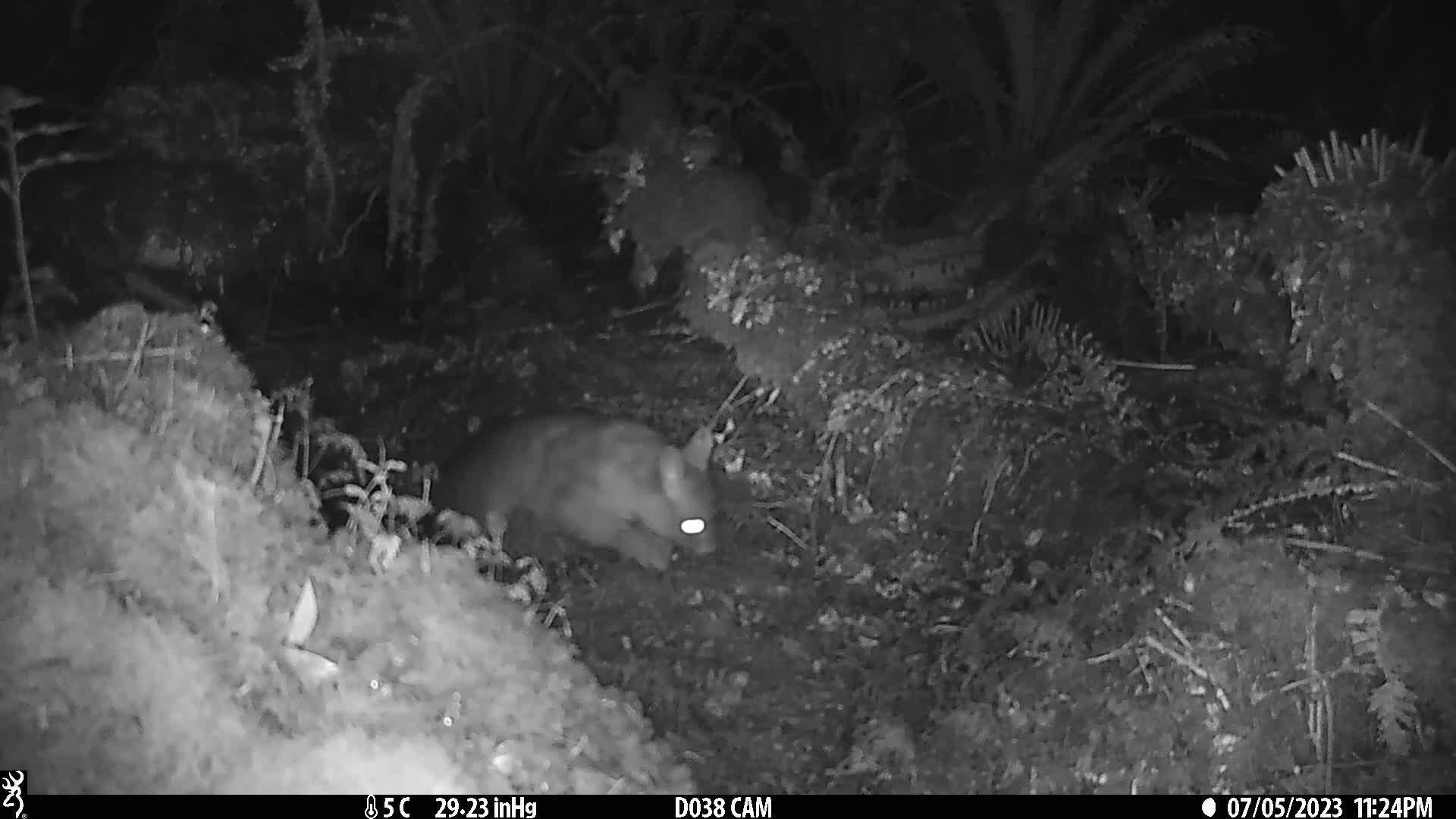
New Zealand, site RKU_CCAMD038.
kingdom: Animalia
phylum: Chordata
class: Mammalia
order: Diprotodontia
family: Phalangeridae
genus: Trichosurus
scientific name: Trichosurus vulpecula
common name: common brushtail possum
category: possum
Possum (common brushtail possum) (Trichosurus vulpecula).